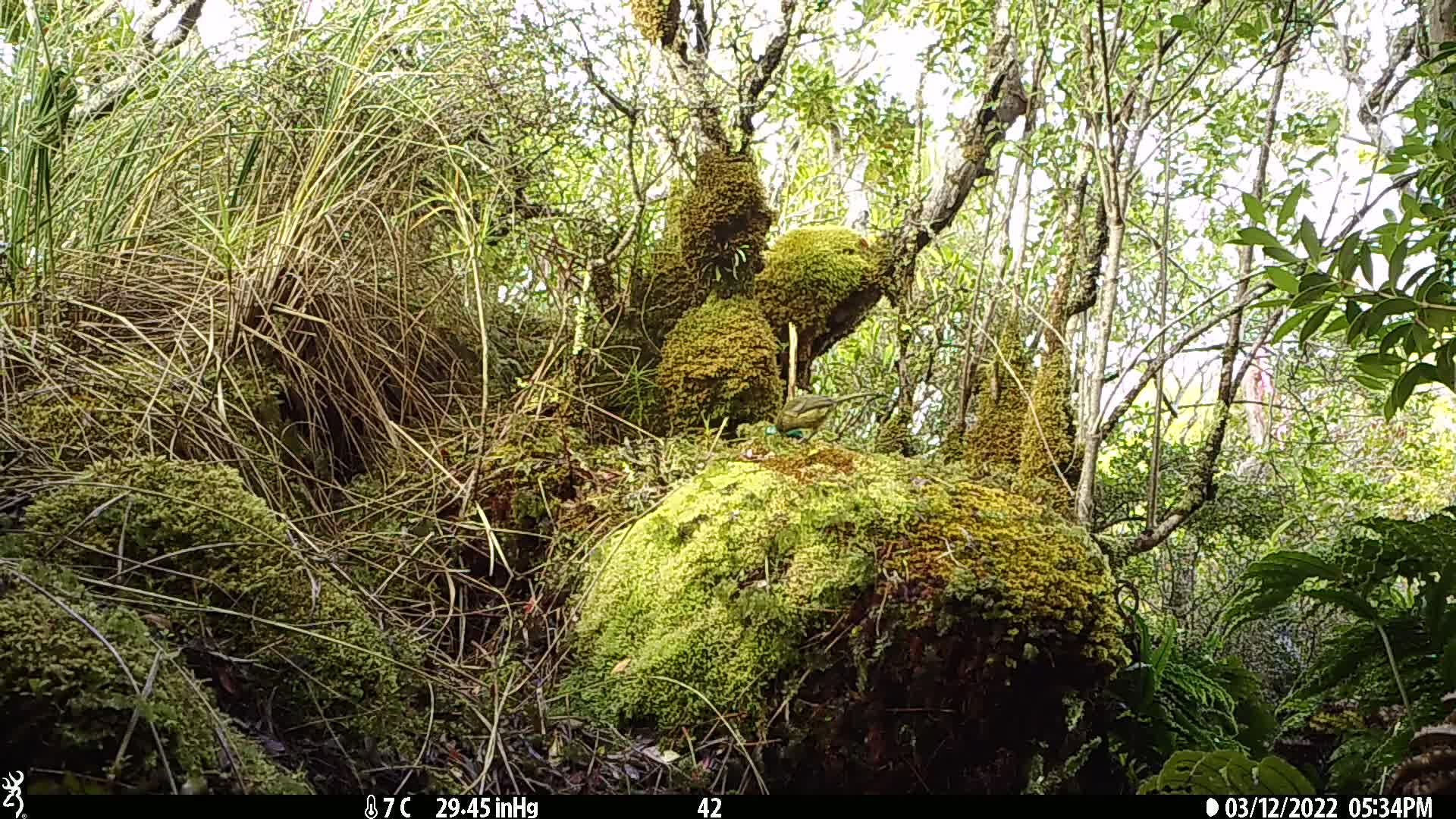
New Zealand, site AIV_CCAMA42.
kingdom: Animalia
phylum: Chordata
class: Aves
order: Passeriformes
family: Meliphagidae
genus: Anthornis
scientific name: Anthornis melanura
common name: new zealand bellbird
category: bellbird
Bellbird (new zealand bellbird) (Anthornis melanura).